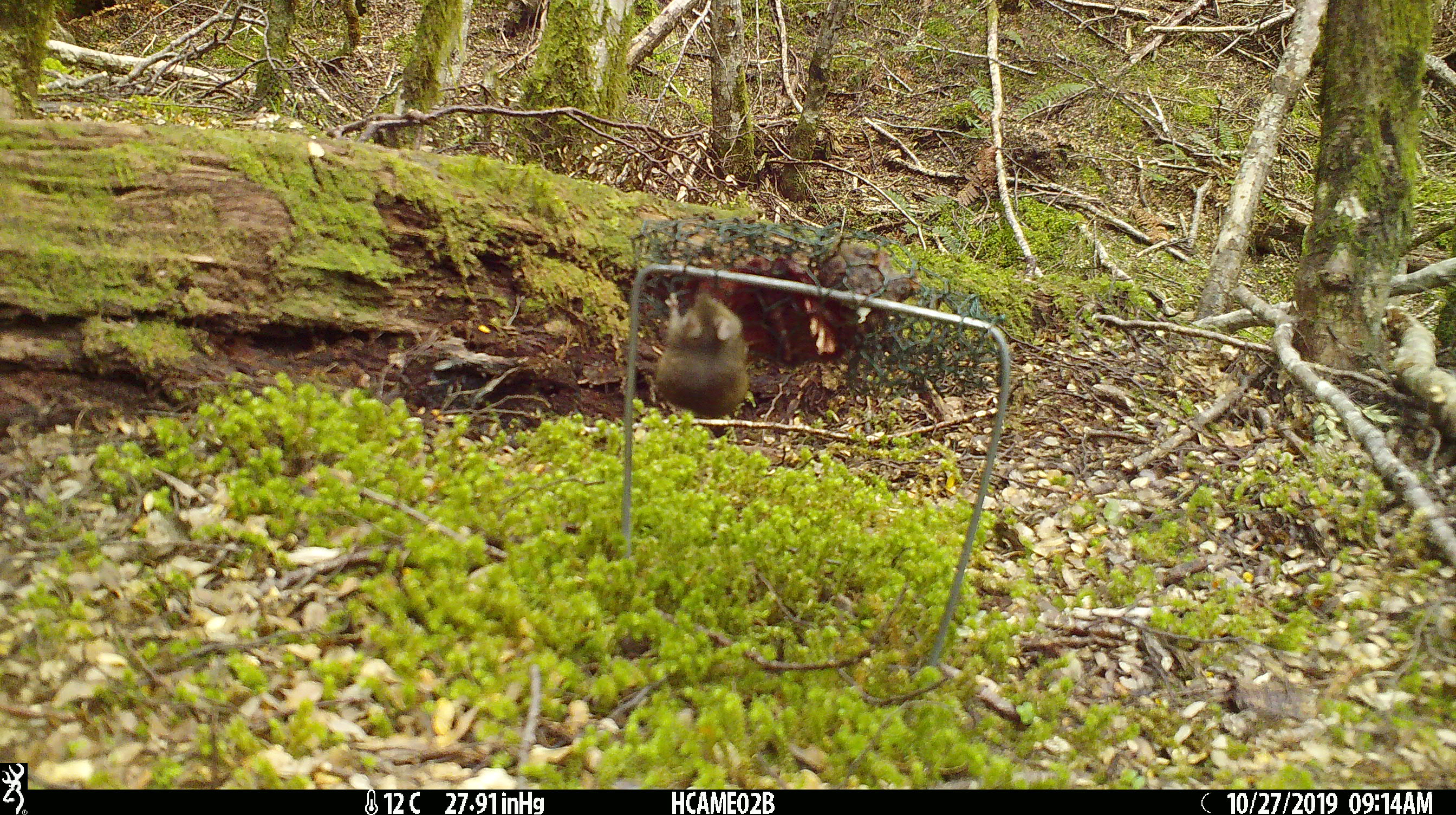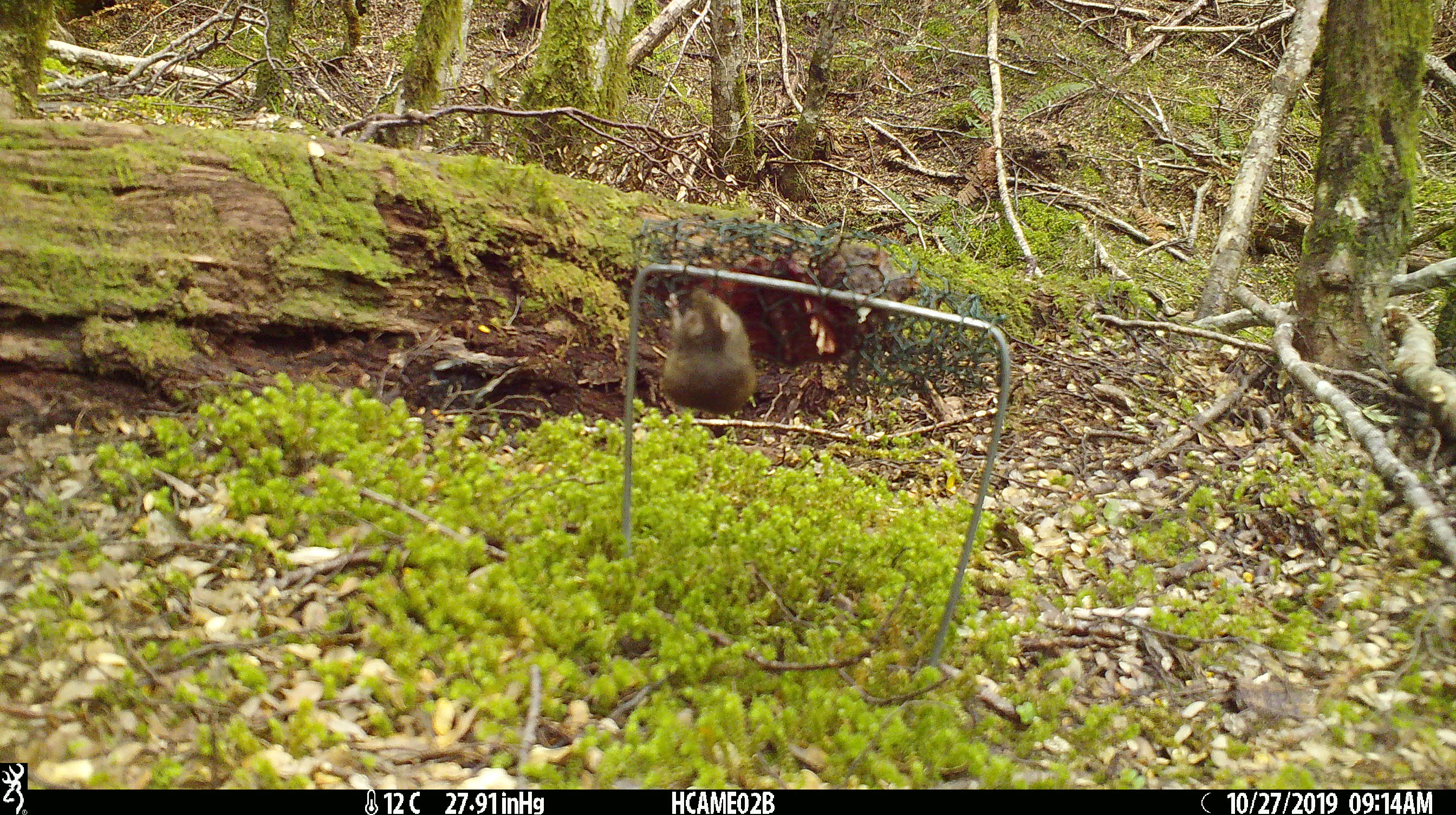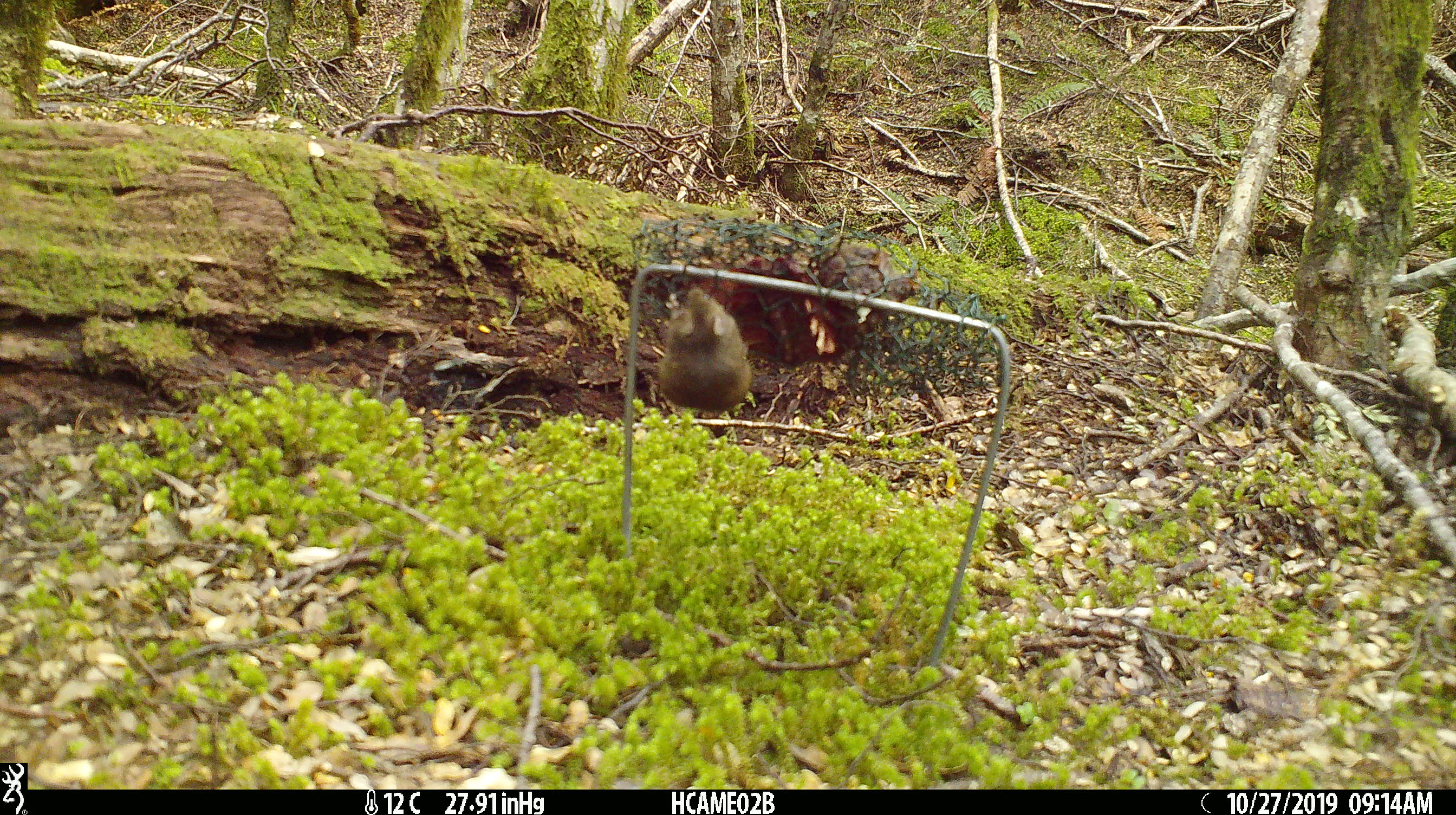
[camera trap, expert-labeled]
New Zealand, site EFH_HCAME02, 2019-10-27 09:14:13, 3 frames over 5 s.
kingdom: Animalia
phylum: Chordata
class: Mammalia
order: Rodentia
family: Muridae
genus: Mus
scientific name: Mus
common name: mouse